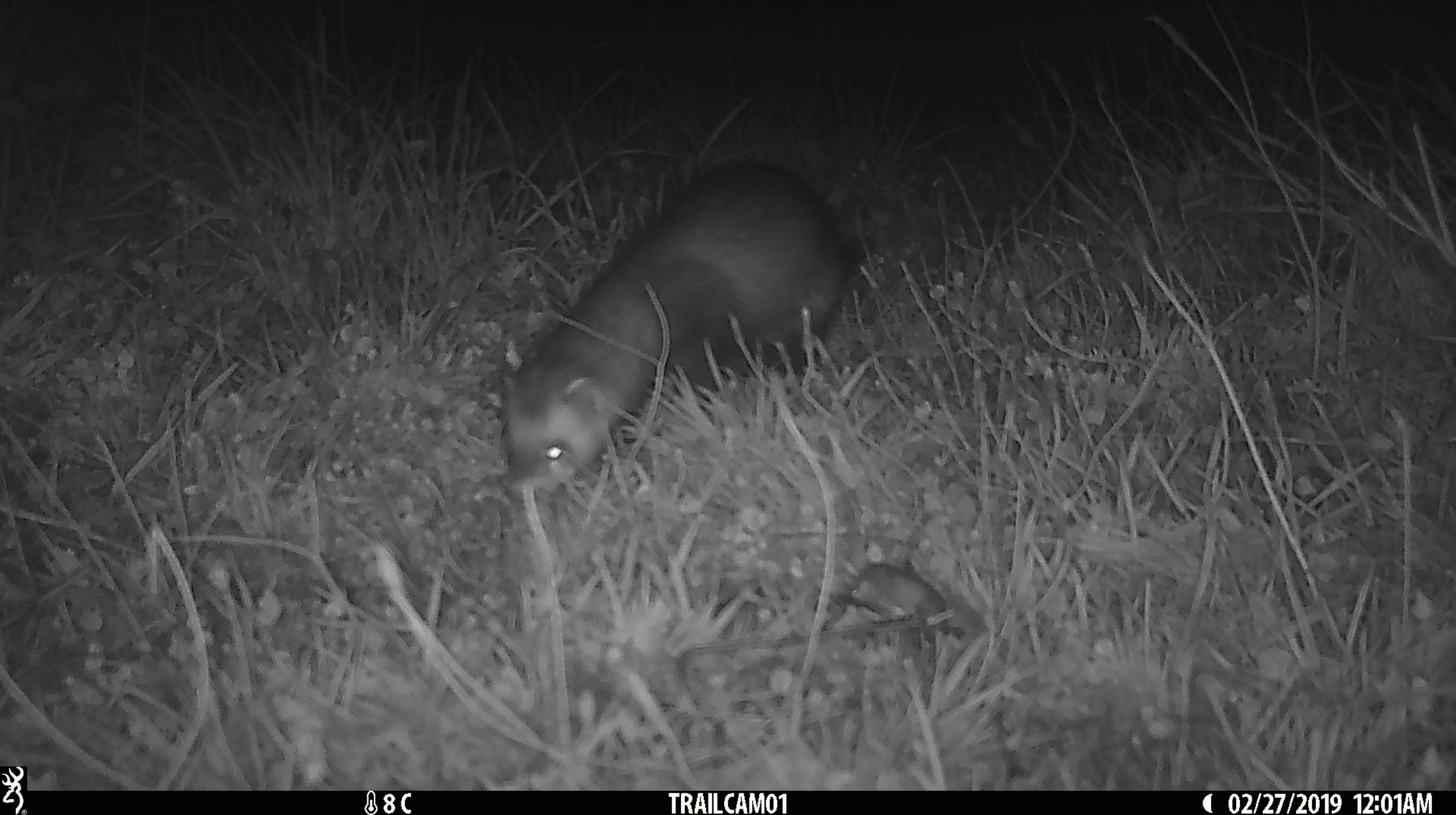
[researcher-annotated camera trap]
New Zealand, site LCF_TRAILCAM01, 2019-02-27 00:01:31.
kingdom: Animalia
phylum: Chordata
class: Mammalia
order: Carnivora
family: Mustelidae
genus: Mustela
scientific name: Mustela furo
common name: ferret